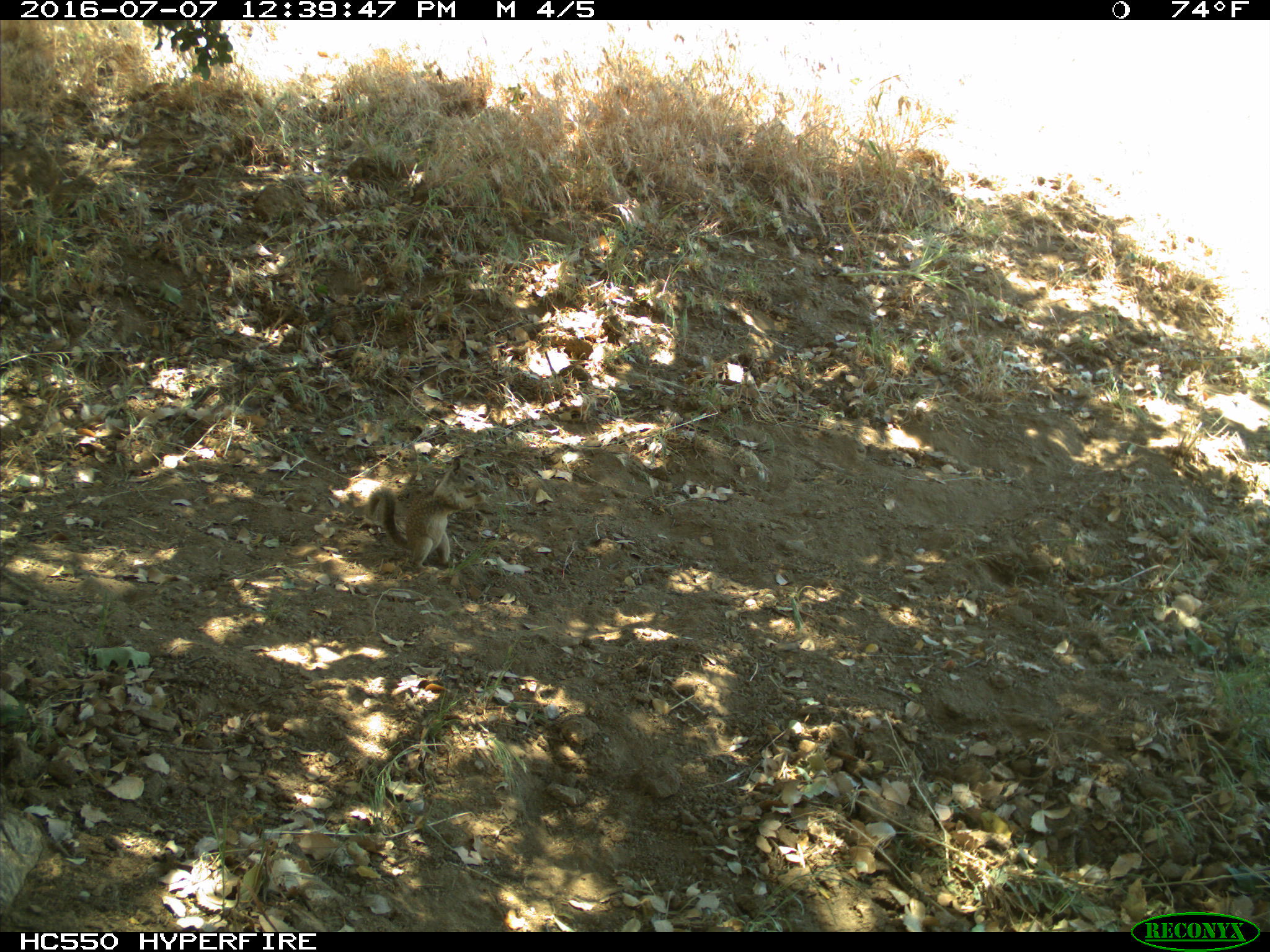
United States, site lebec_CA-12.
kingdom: Animalia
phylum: Chordata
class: Mammalia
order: Rodentia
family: Sciuridae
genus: Otospermophilus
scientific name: Otospermophilus beecheyi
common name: california ground squirrel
Otospermophilus beecheyi (california ground squirrel).